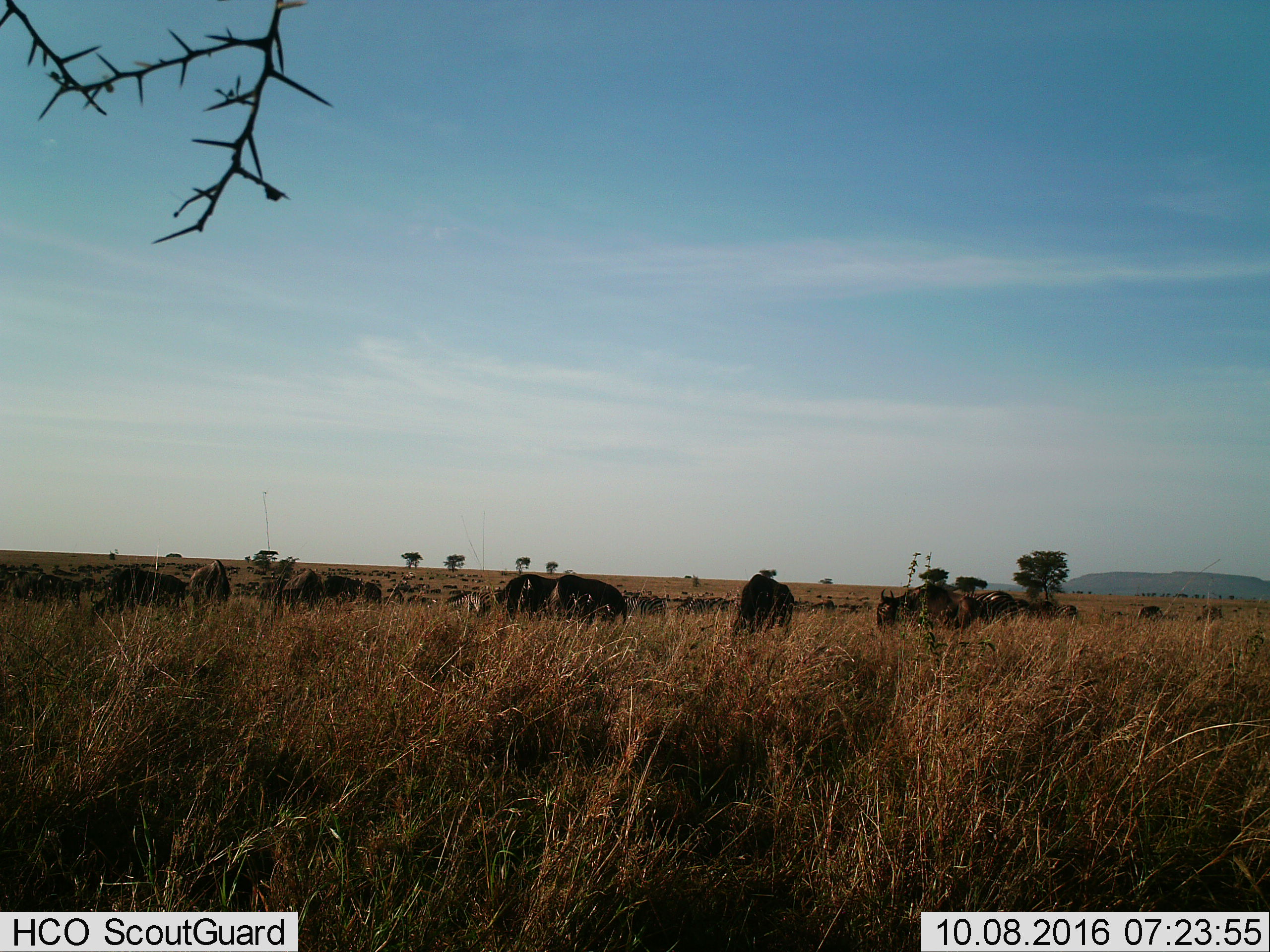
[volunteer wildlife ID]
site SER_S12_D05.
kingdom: Animalia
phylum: Chordata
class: Mammalia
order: Artiodactyla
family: Bovidae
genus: Connochaetes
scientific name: Connochaetes taurinus taurinus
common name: blue wildebeest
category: wildebeestblue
Wildebeestblue (blue wildebeest) (Connochaetes taurinus taurinus), count 51+. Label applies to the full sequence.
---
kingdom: Animalia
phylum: Chordata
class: Mammalia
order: Perissodactyla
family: Equidae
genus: Equus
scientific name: Equus quagga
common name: plains zebra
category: zebraplains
Zebraplains (plains zebra) (Equus quagga), count 9. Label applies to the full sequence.